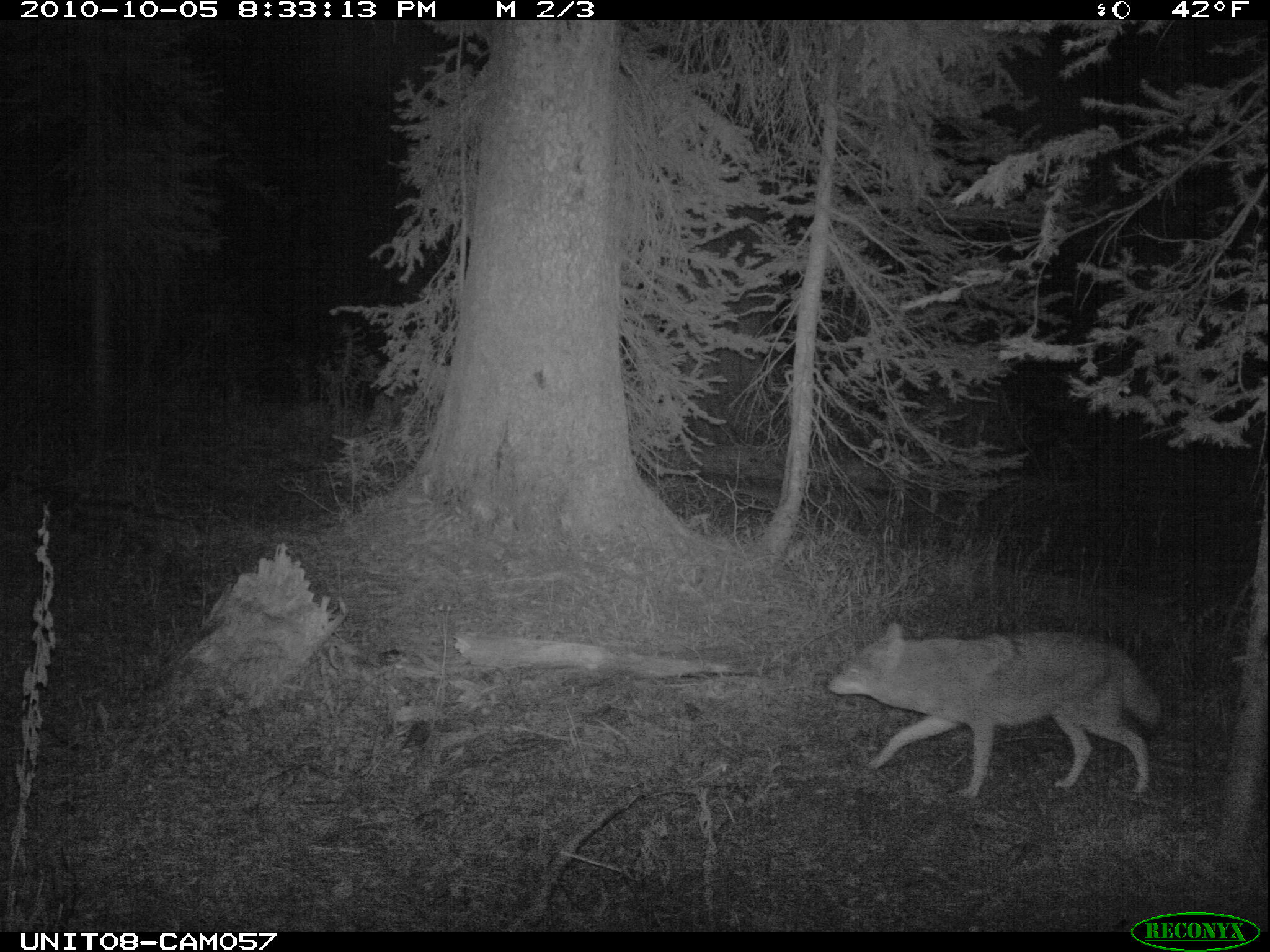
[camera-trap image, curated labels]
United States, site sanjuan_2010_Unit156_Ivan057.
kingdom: Animalia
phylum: Chordata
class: Mammalia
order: Carnivora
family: Canidae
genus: Canis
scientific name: Canis latrans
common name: coyote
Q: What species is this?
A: Canis latrans (coyote).